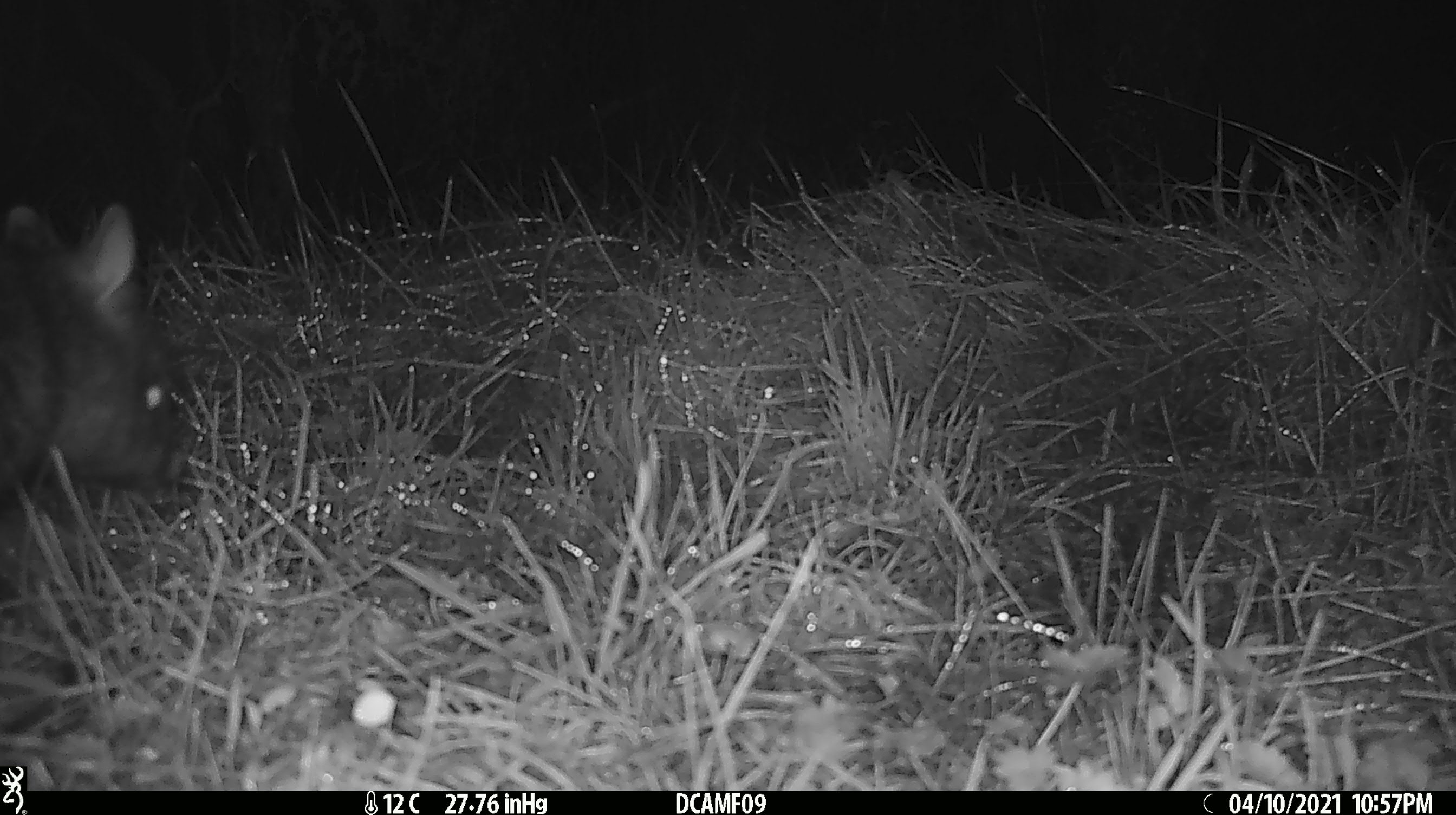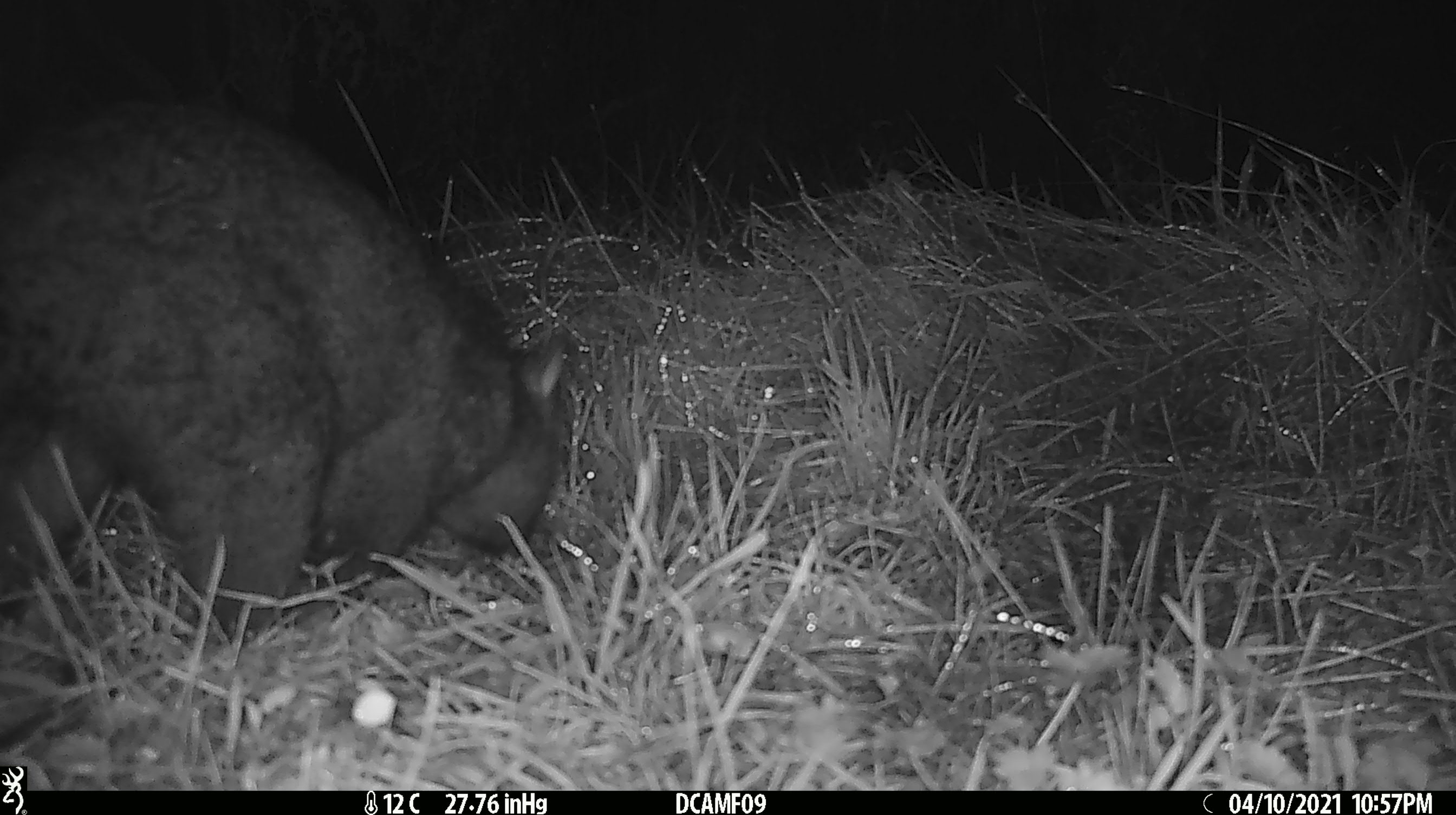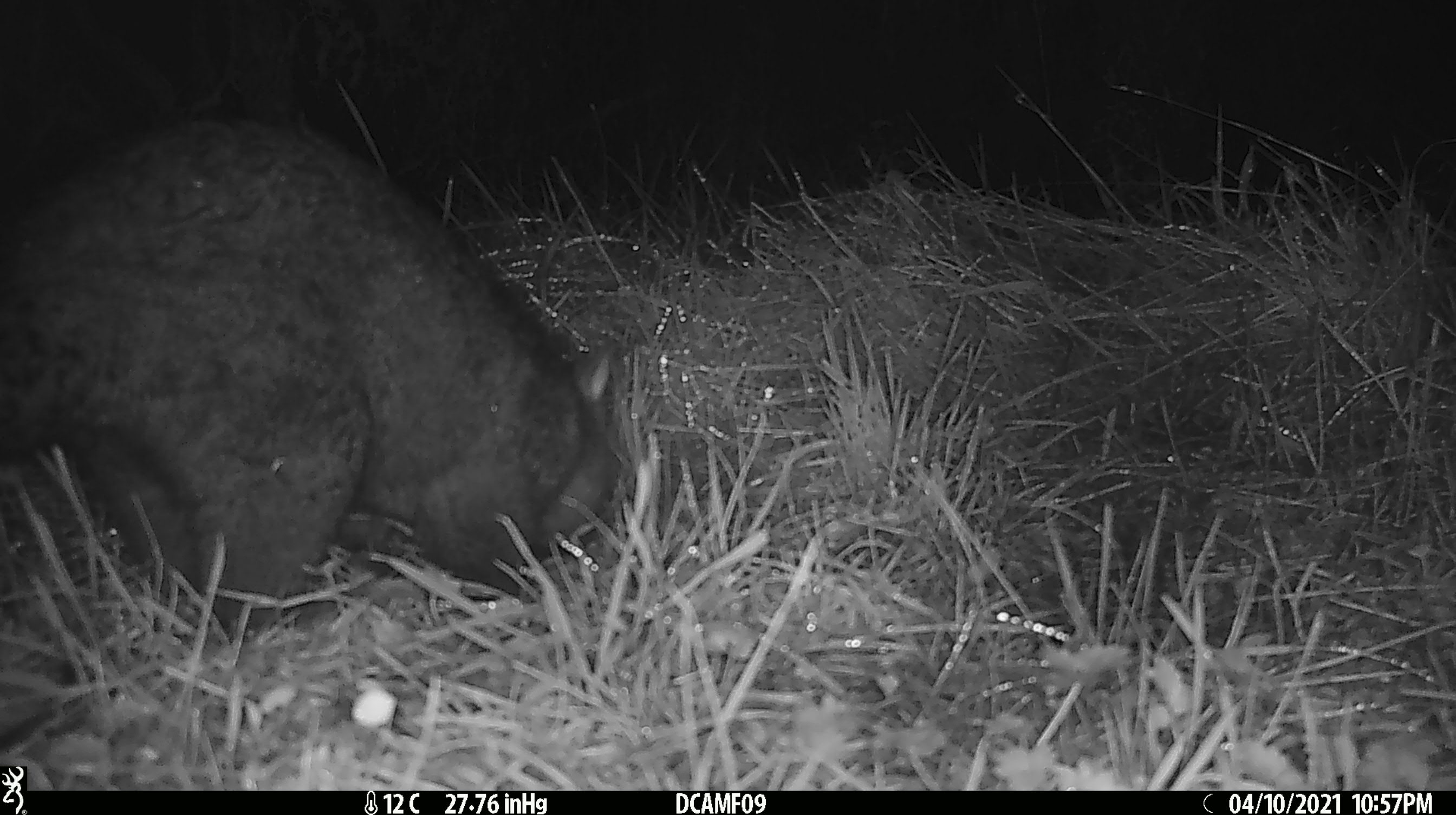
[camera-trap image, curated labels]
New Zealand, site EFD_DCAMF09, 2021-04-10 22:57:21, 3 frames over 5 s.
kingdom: Animalia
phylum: Chordata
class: Mammalia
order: Diprotodontia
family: Phalangeridae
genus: Trichosurus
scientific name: Trichosurus vulpecula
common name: common brushtail possum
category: possum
Possum (common brushtail possum) (Trichosurus vulpecula).